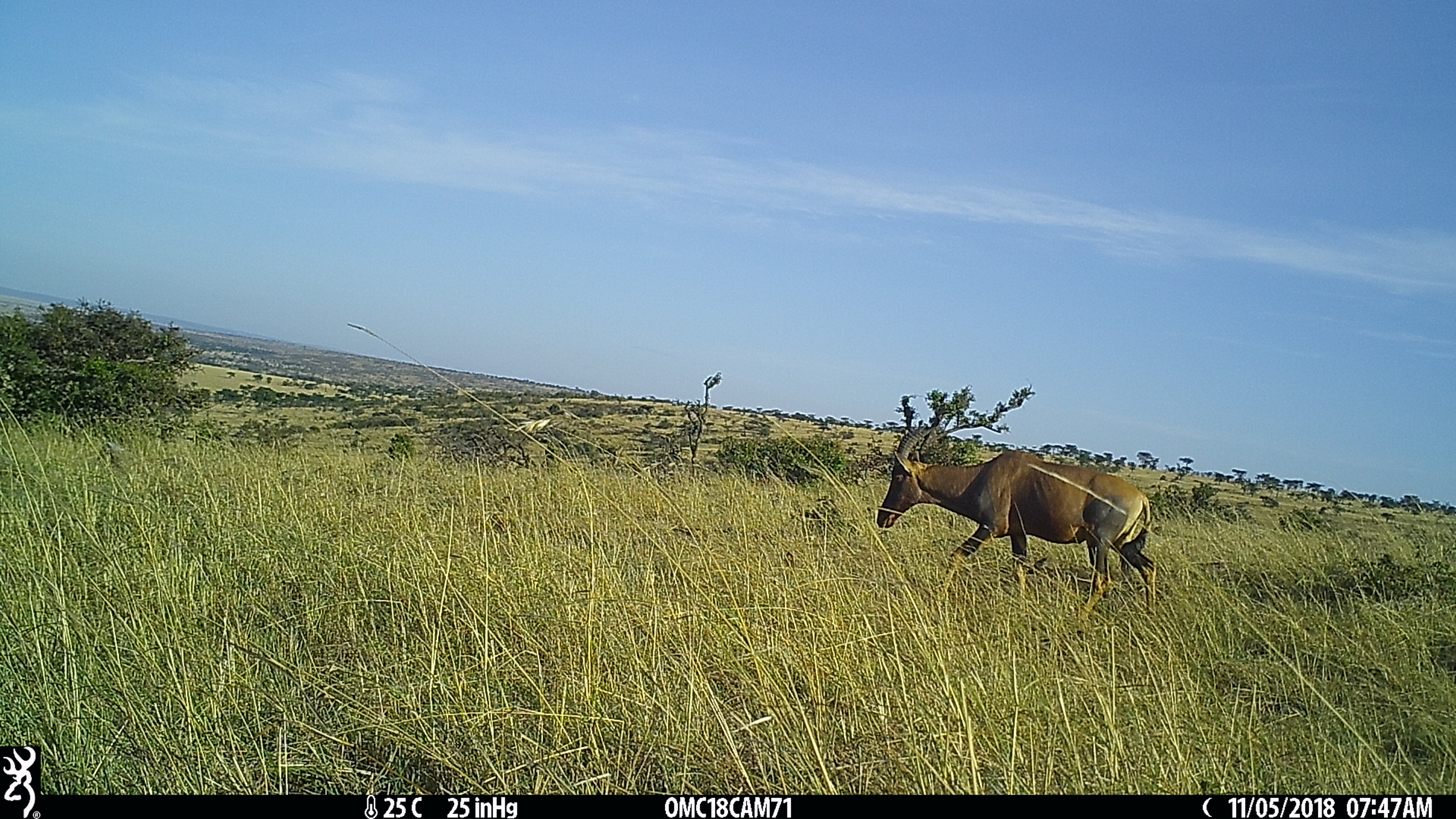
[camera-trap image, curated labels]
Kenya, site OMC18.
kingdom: Animalia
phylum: Chordata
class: Mammalia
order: Artiodactyla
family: Bovidae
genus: Damaliscus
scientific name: Damaliscus lunatus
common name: topi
Topi (Damaliscus lunatus).